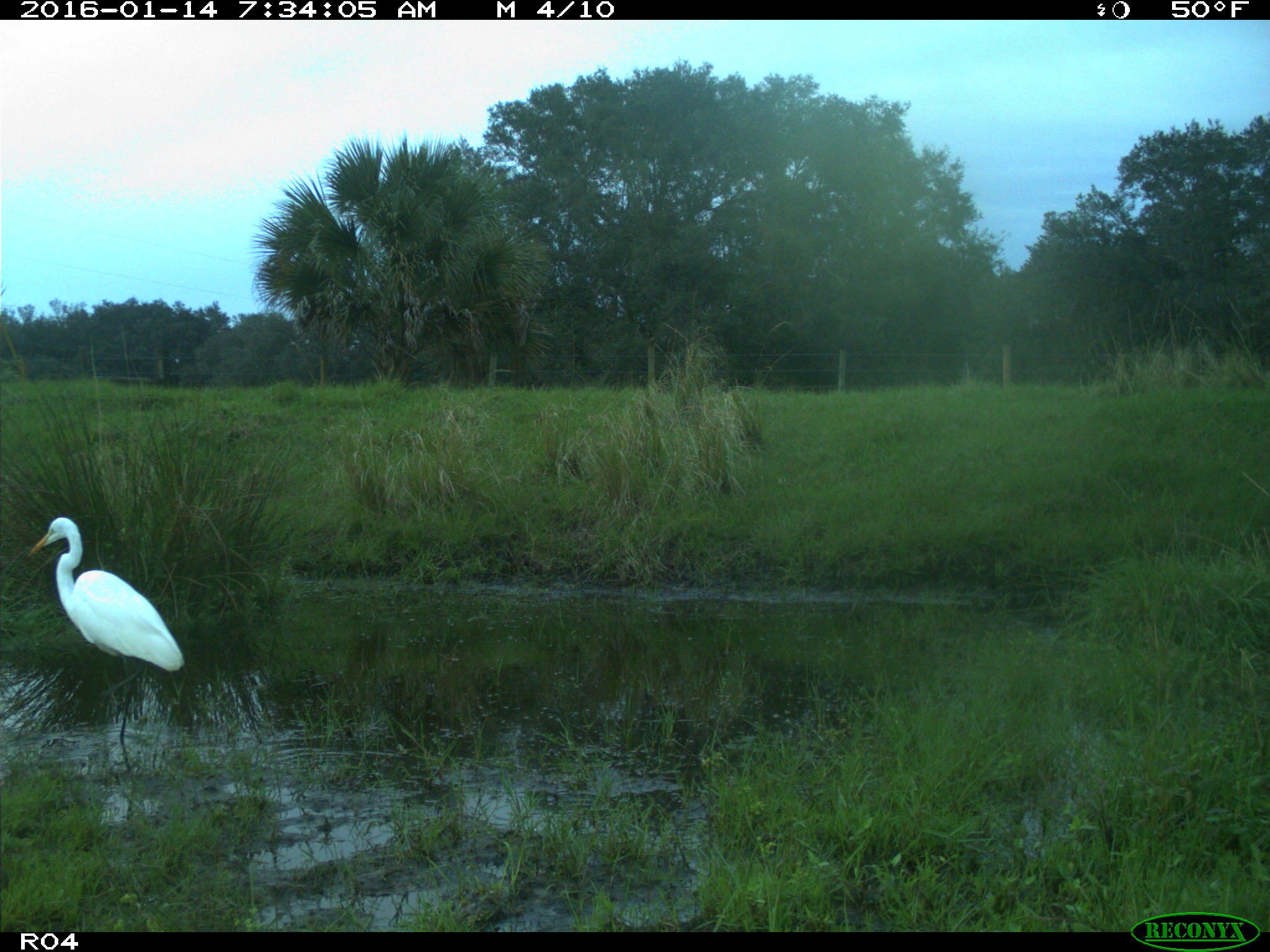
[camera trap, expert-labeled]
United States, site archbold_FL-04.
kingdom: Animalia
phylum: Chordata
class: Aves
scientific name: Aves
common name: birds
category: unidentified bird